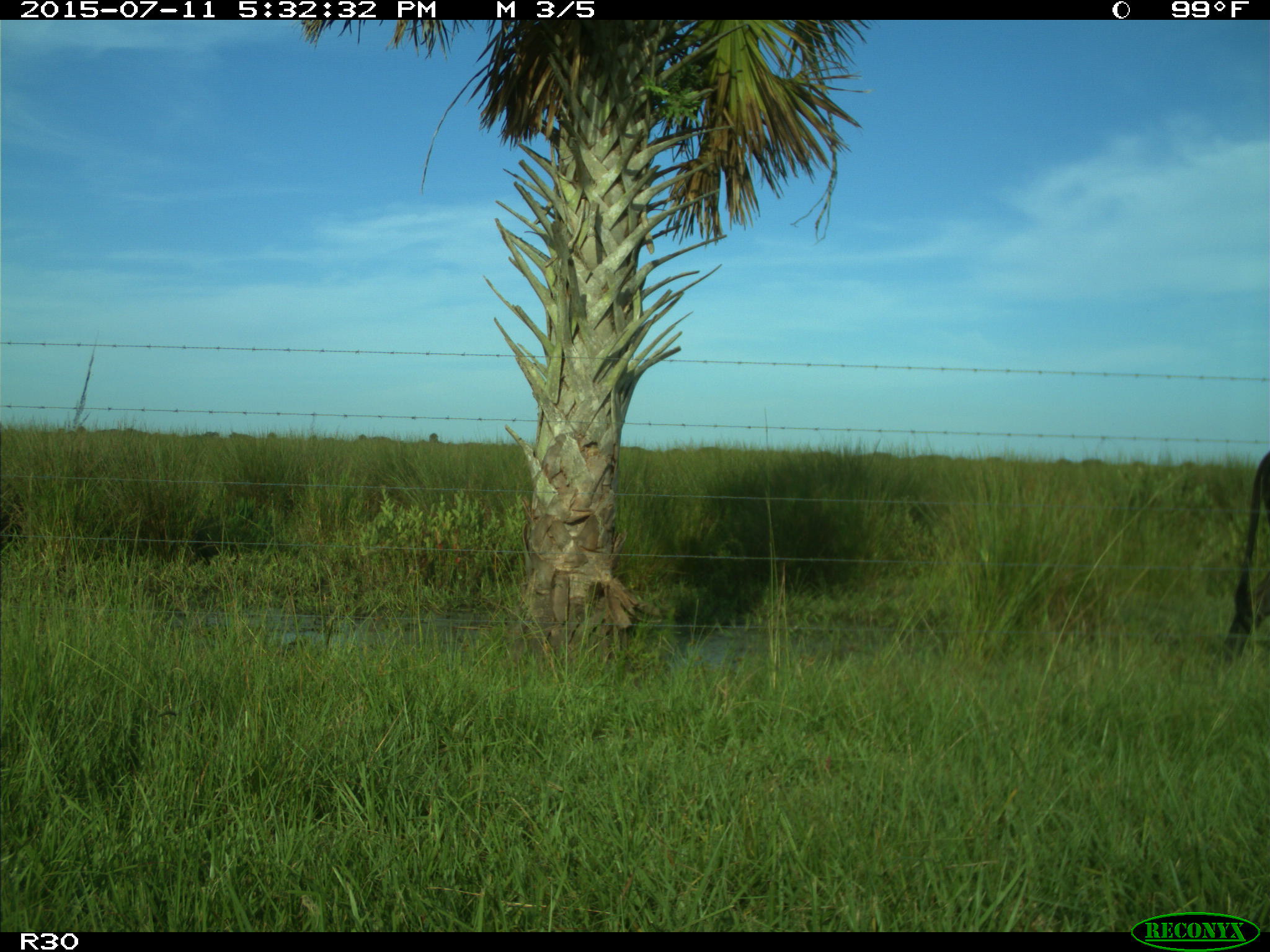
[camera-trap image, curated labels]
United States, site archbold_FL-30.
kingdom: Animalia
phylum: Chordata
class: Mammalia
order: Artiodactyla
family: Bovidae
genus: Bos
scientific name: Bos taurus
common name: domestic cow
Bos taurus (domestic cow).